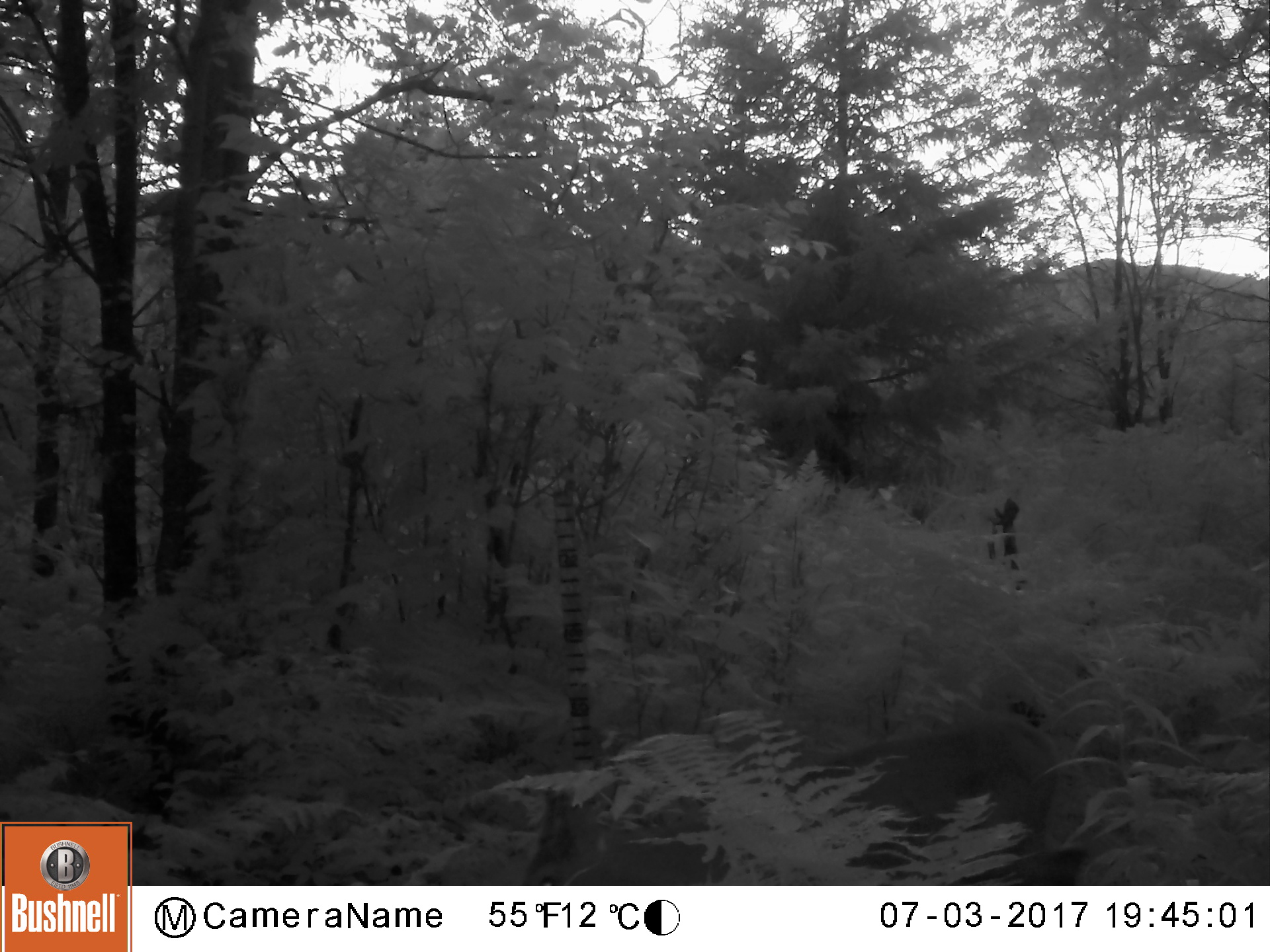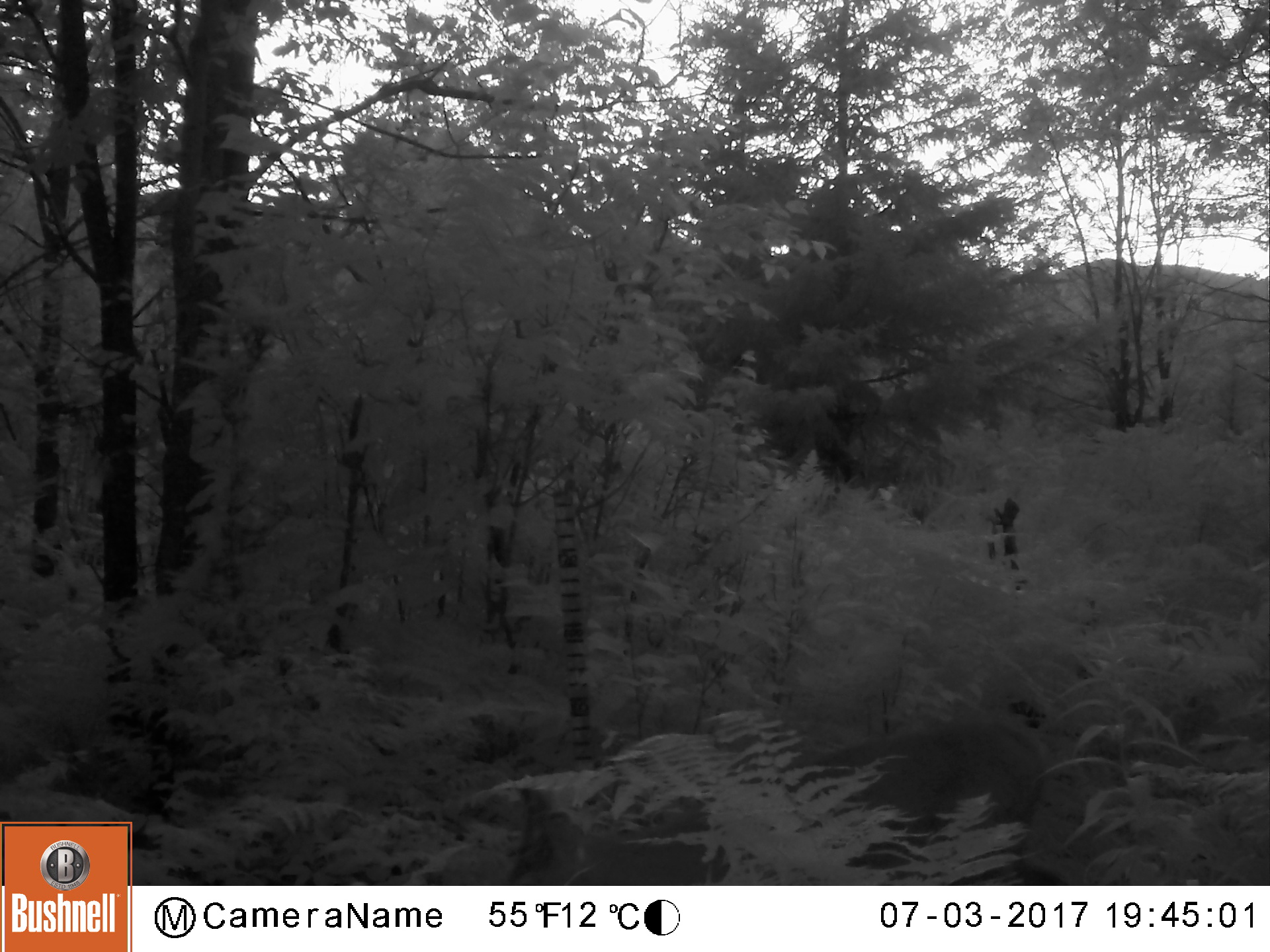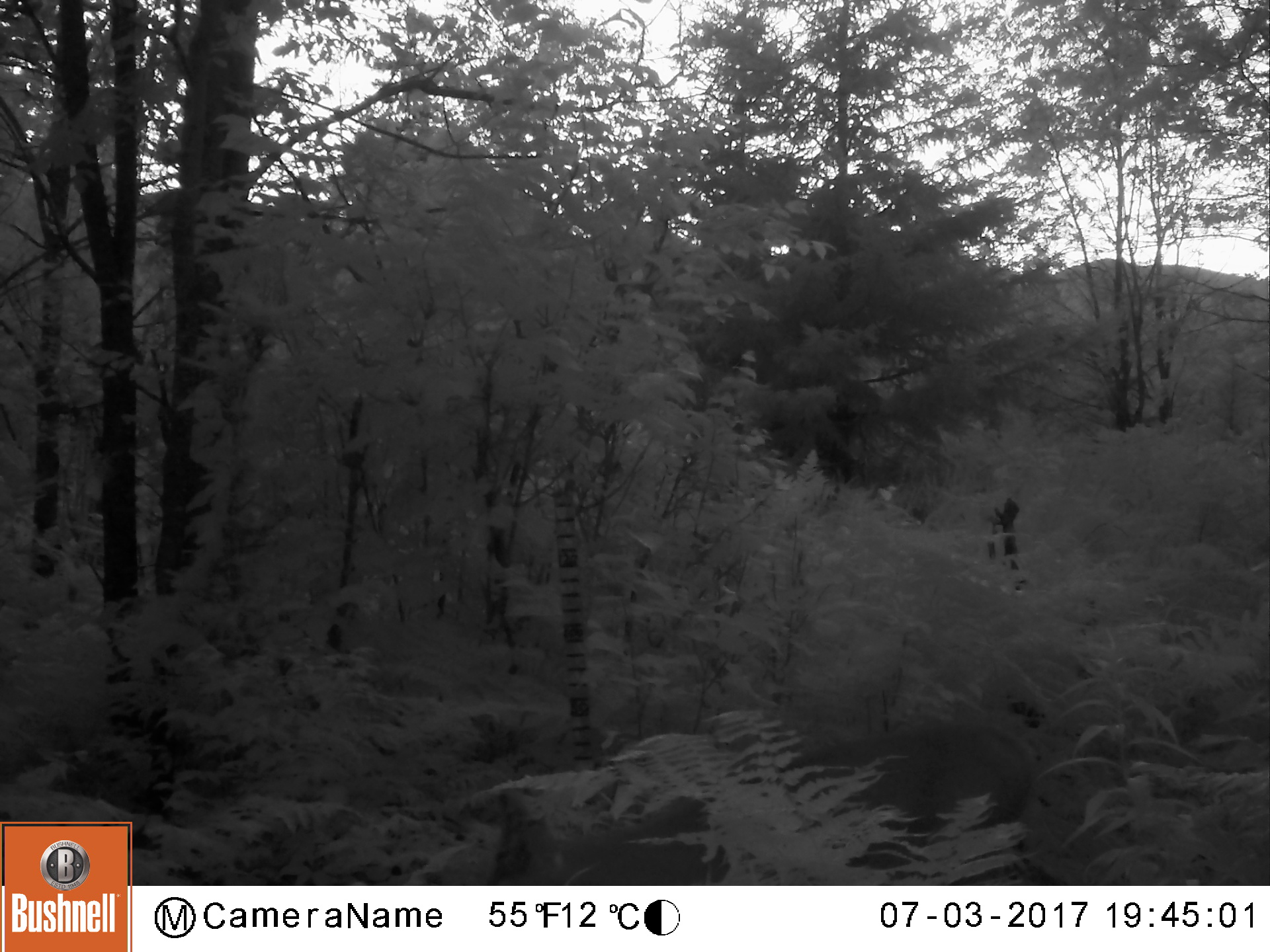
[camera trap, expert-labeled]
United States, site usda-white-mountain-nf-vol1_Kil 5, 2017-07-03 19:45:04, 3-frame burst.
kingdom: Animalia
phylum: Chordata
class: Mammalia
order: Artiodactyla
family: Cervidae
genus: Odocoileus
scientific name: Odocoileus virginianus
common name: white-tailed deer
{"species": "white-tailed deer (Odocoileus virginianus)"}